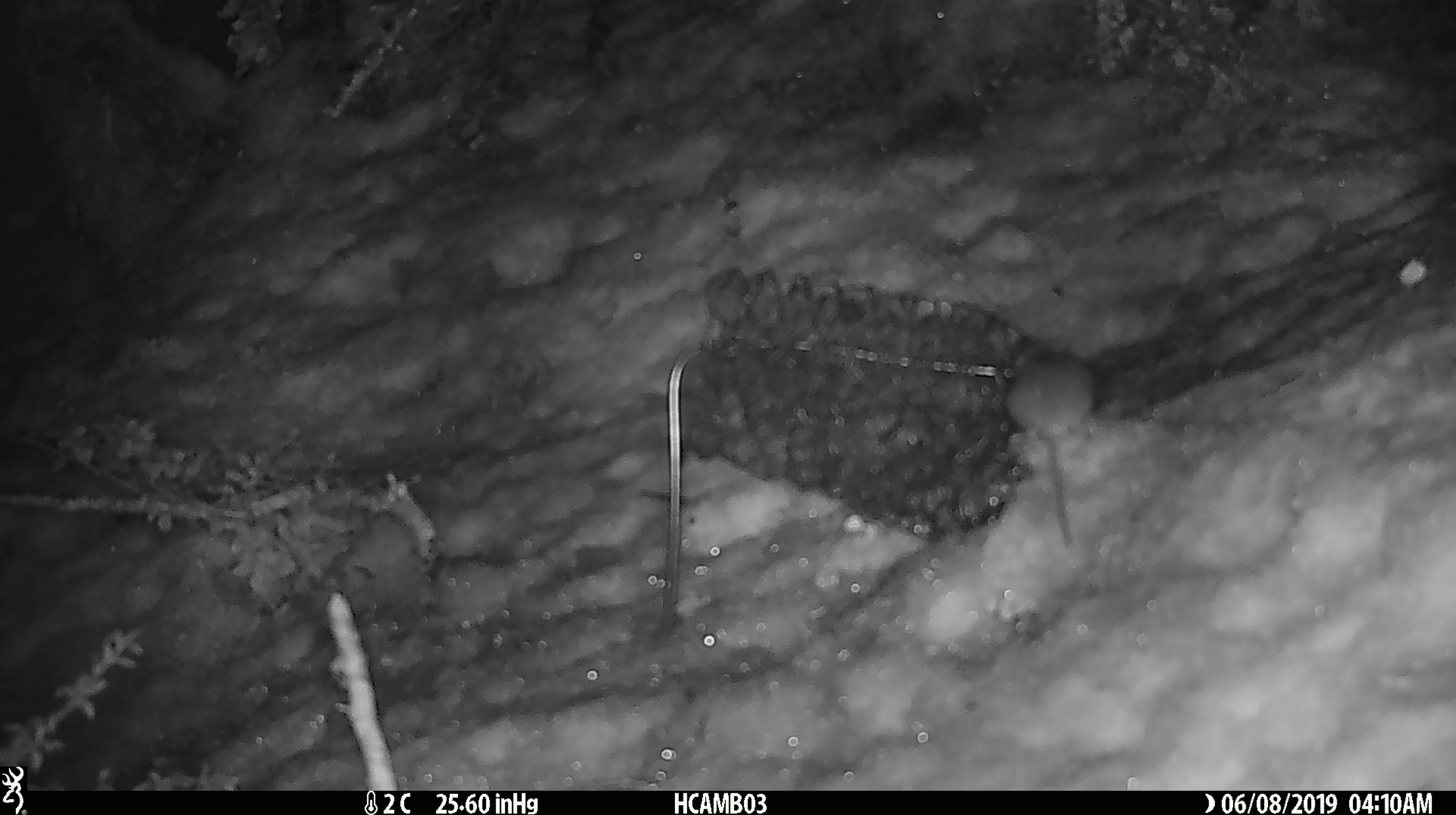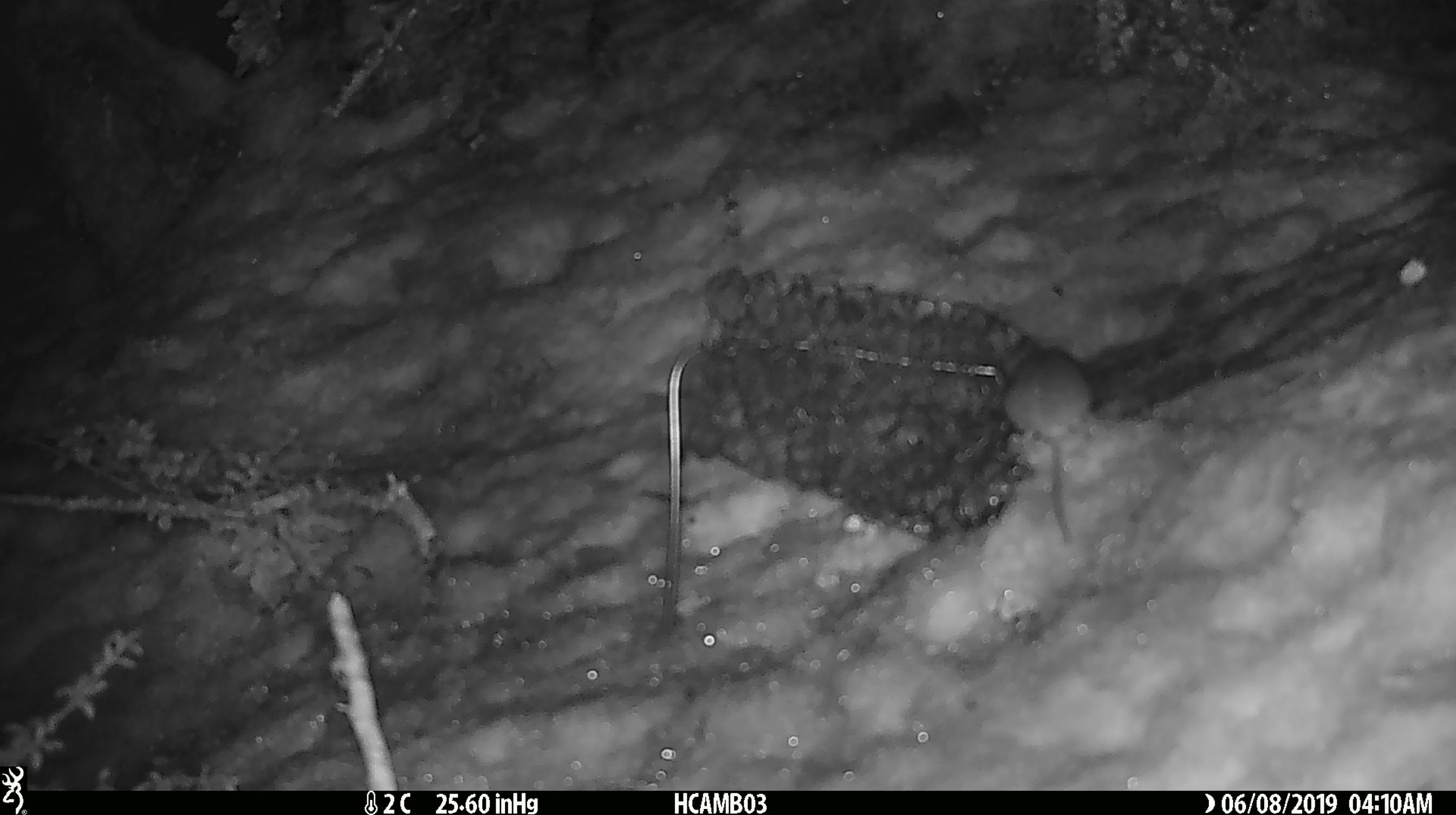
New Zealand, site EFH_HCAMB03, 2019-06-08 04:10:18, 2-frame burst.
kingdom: Animalia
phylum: Chordata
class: Mammalia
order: Rodentia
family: Muridae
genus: Mus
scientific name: Mus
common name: mouse